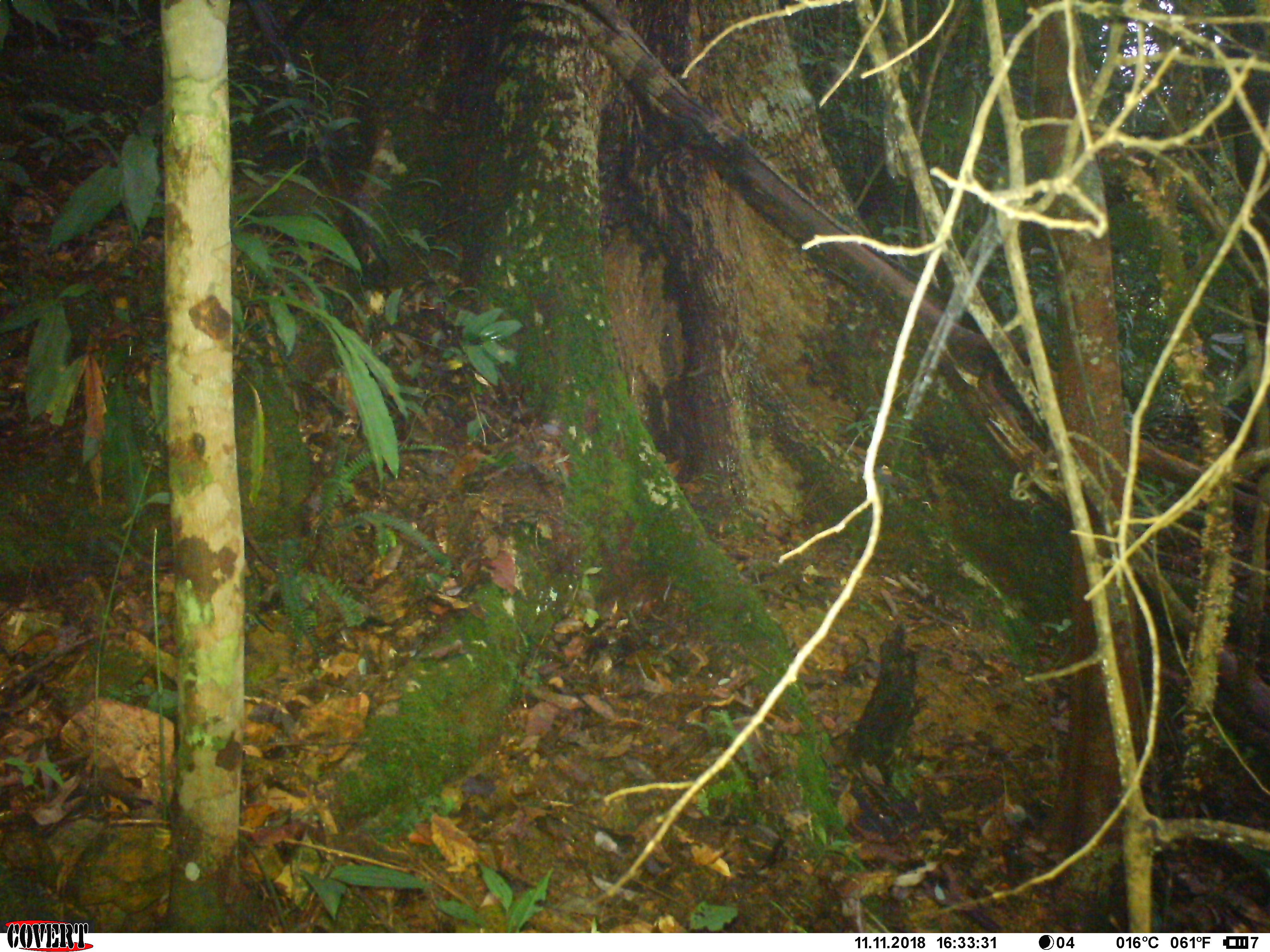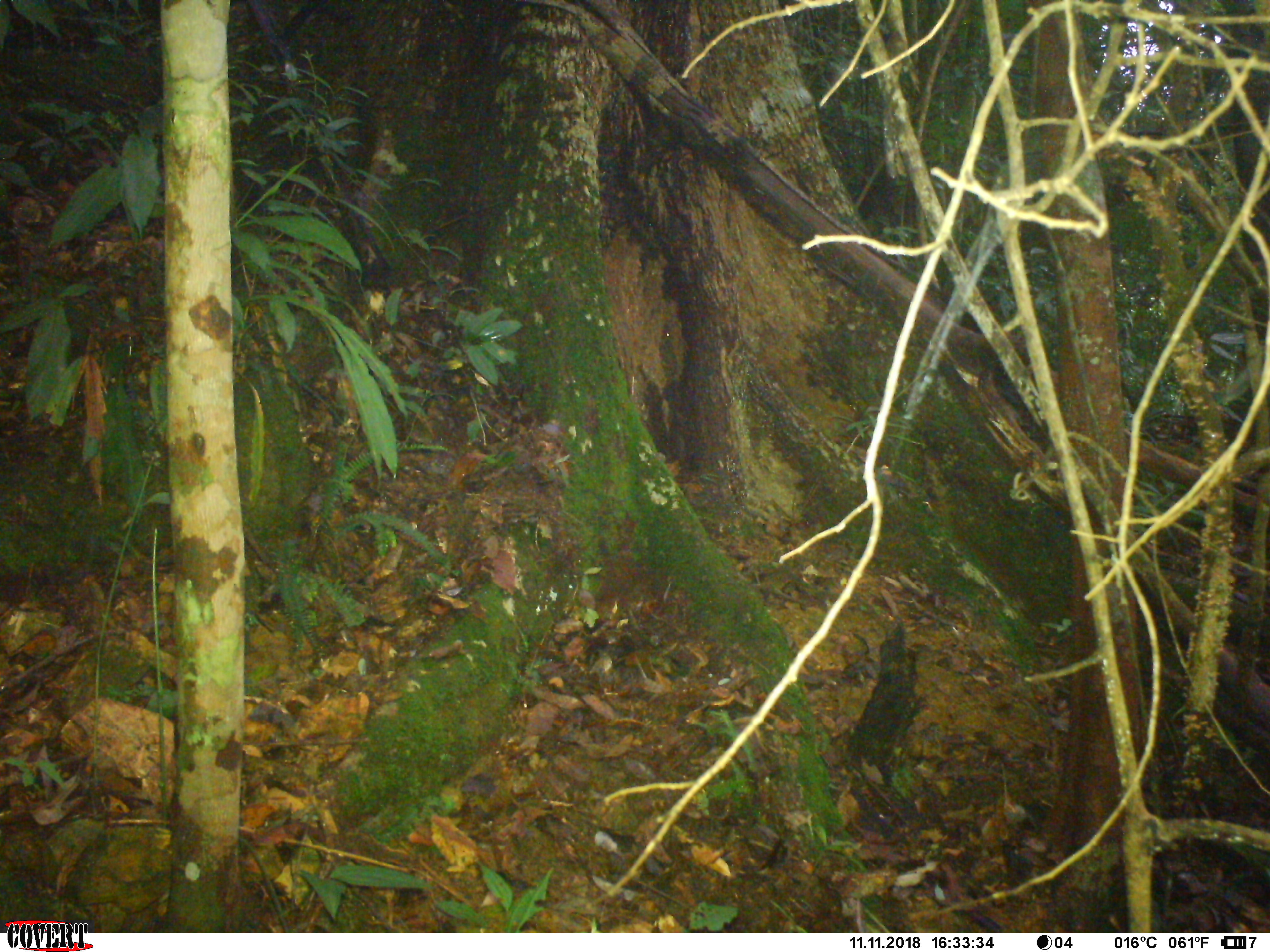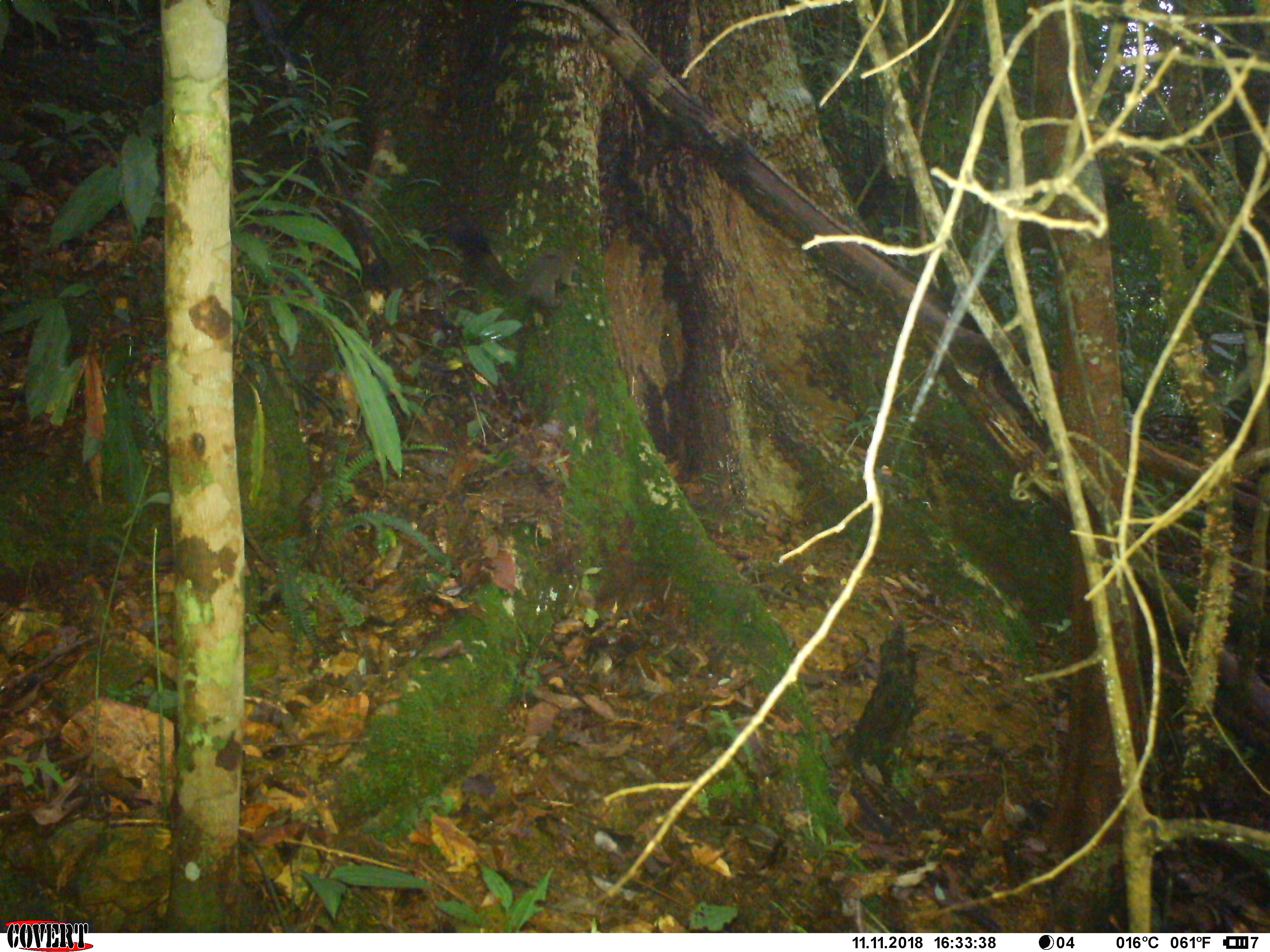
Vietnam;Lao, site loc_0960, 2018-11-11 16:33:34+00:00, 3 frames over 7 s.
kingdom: Animalia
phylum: Chordata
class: Mammalia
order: Rodentia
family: Sciuridae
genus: Sciurus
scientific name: Sciurus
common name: squirrel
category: unidentified squirrel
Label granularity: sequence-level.